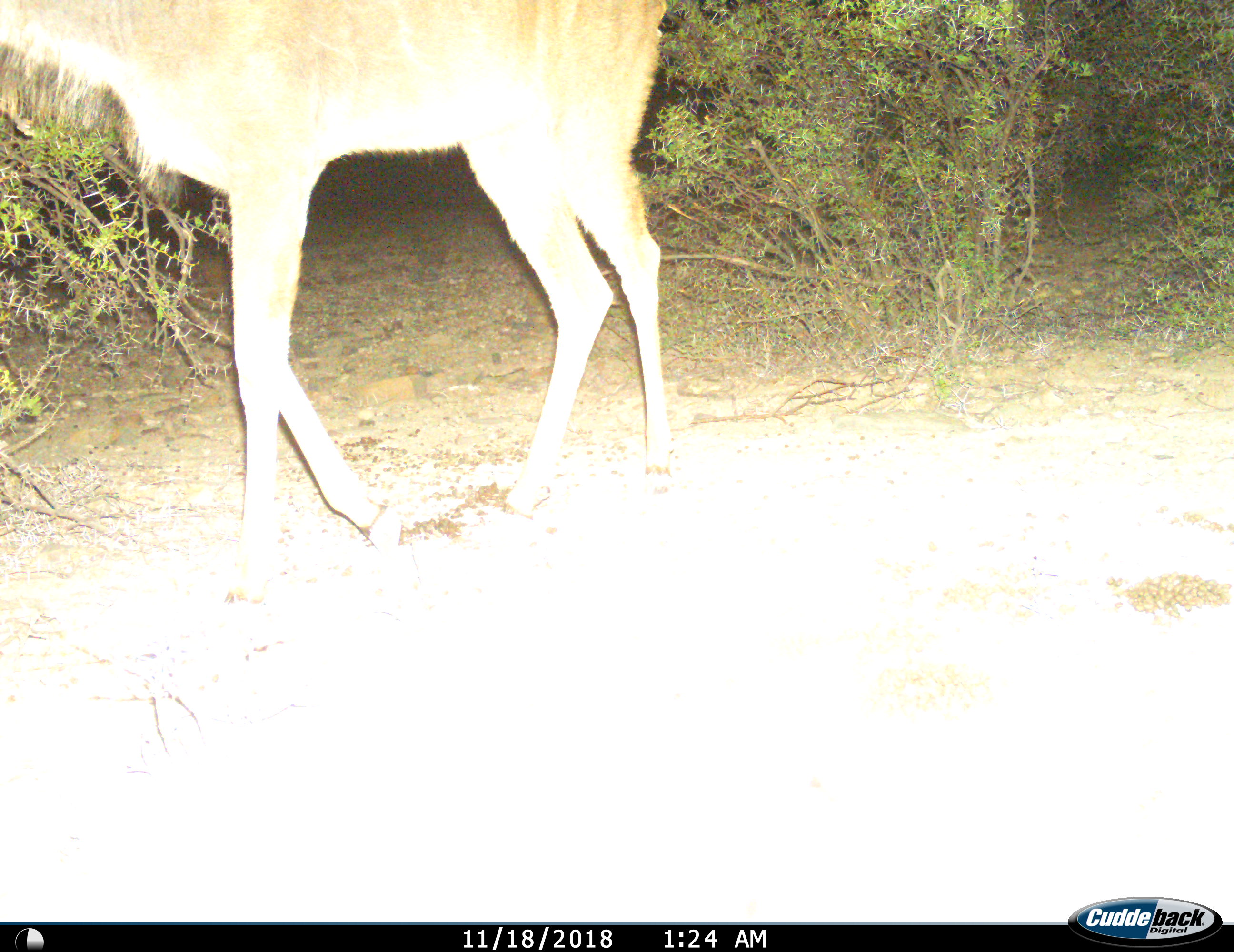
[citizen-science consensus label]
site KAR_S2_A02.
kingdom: Animalia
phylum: Chordata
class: Mammalia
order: Artiodactyla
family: Bovidae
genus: Tragelaphus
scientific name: Tragelaphus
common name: kudu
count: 1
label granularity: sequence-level